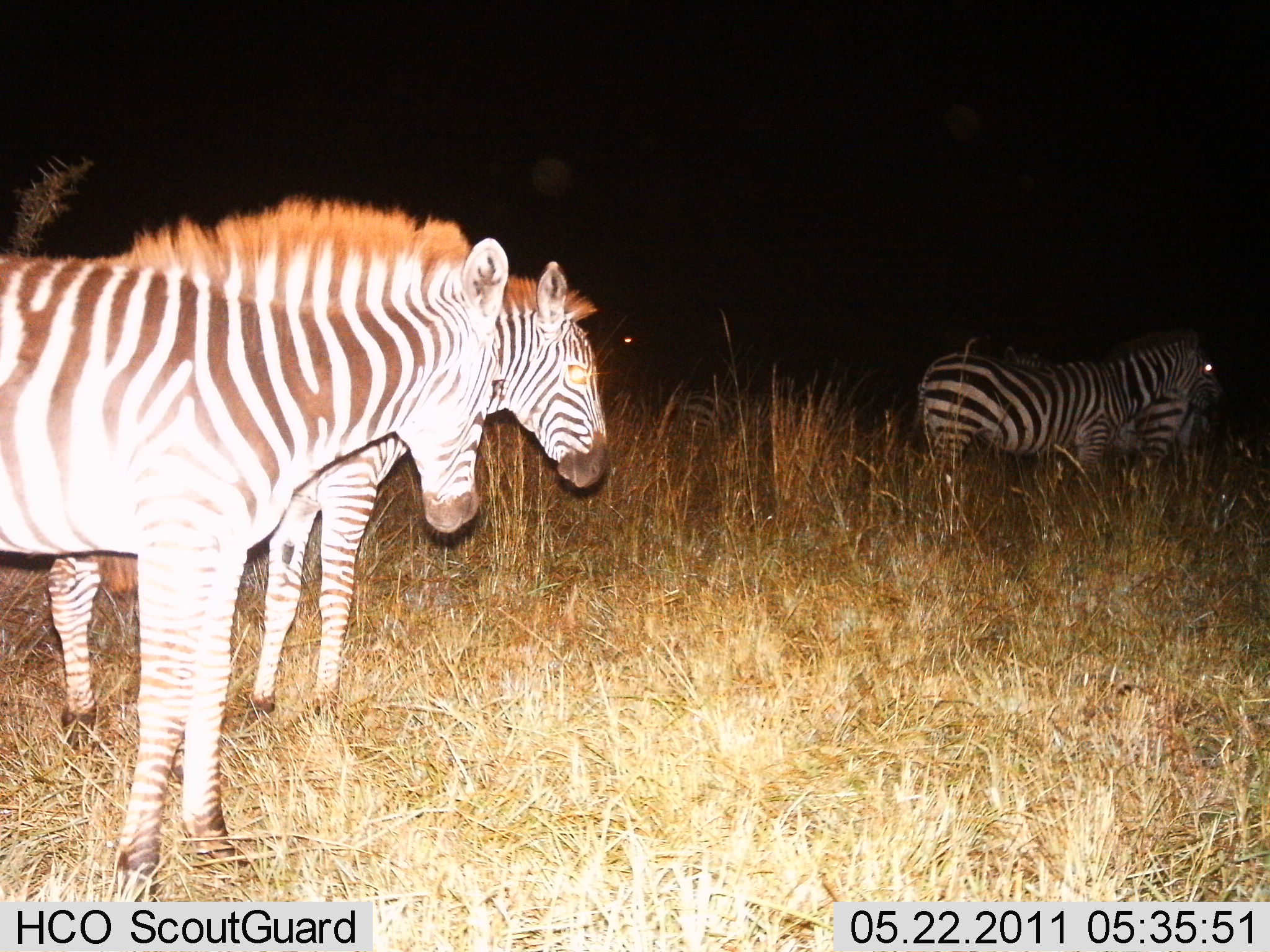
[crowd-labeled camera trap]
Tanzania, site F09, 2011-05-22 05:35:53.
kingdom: Animalia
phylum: Chordata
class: Mammalia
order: Perissodactyla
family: Equidae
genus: Equus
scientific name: Equus quagga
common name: plains zebra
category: zebra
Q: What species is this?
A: Zebra (plains zebra) (Equus quagga).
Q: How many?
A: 4.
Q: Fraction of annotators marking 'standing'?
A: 100%.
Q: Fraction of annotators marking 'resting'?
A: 0%.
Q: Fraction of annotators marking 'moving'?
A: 0%.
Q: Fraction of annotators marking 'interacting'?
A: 0%.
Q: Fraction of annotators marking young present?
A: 0%.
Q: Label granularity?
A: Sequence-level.